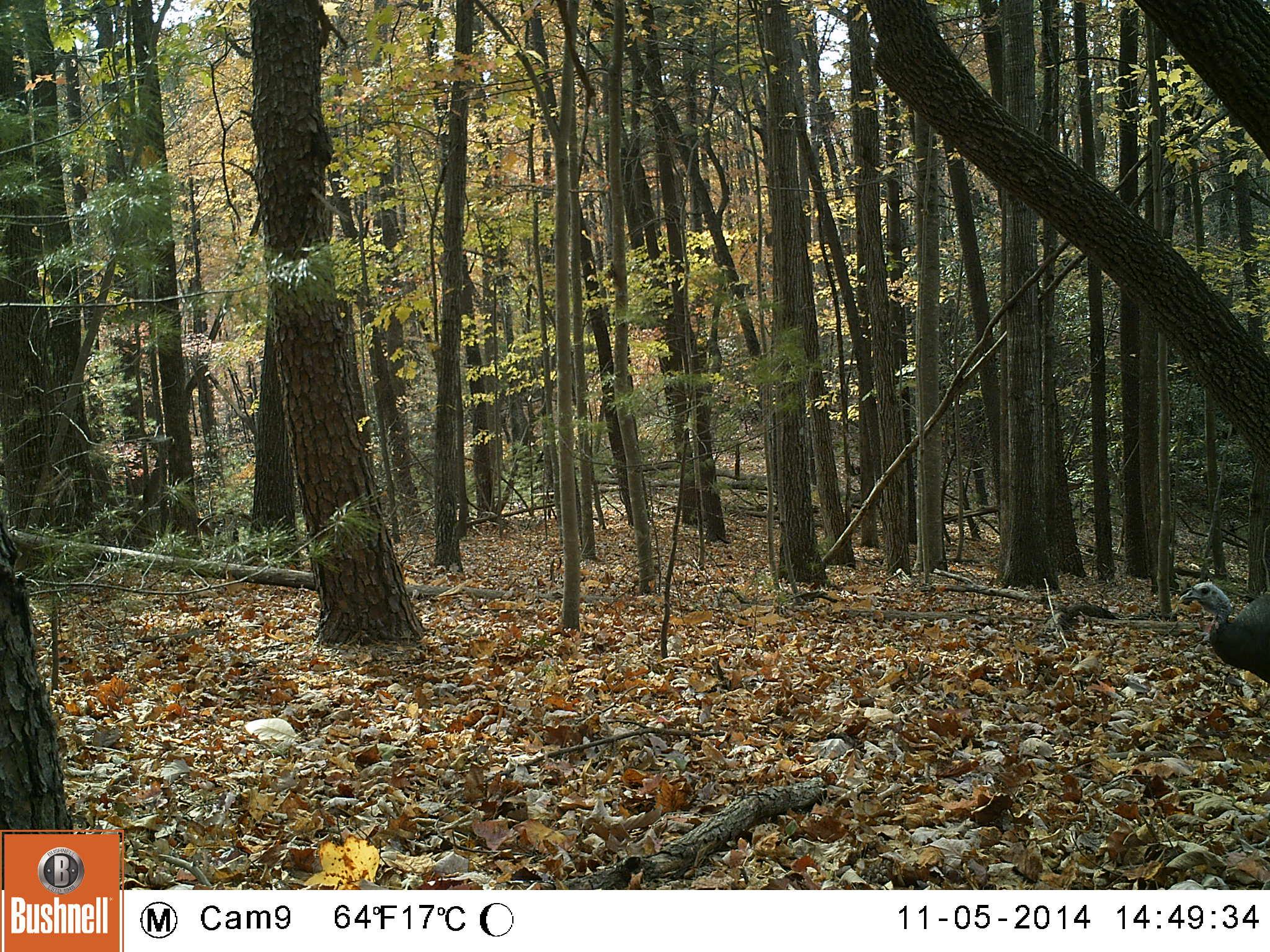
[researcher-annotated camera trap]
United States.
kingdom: Animalia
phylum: Chordata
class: Aves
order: Galliformes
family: Phasianidae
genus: Meleagris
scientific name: Meleagris gallopavo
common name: wild turkey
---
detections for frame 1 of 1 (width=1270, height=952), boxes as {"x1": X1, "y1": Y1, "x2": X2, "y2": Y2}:
Wild Turkey: {"x1": 1174, "y1": 573, "x2": 1267, "y2": 700}